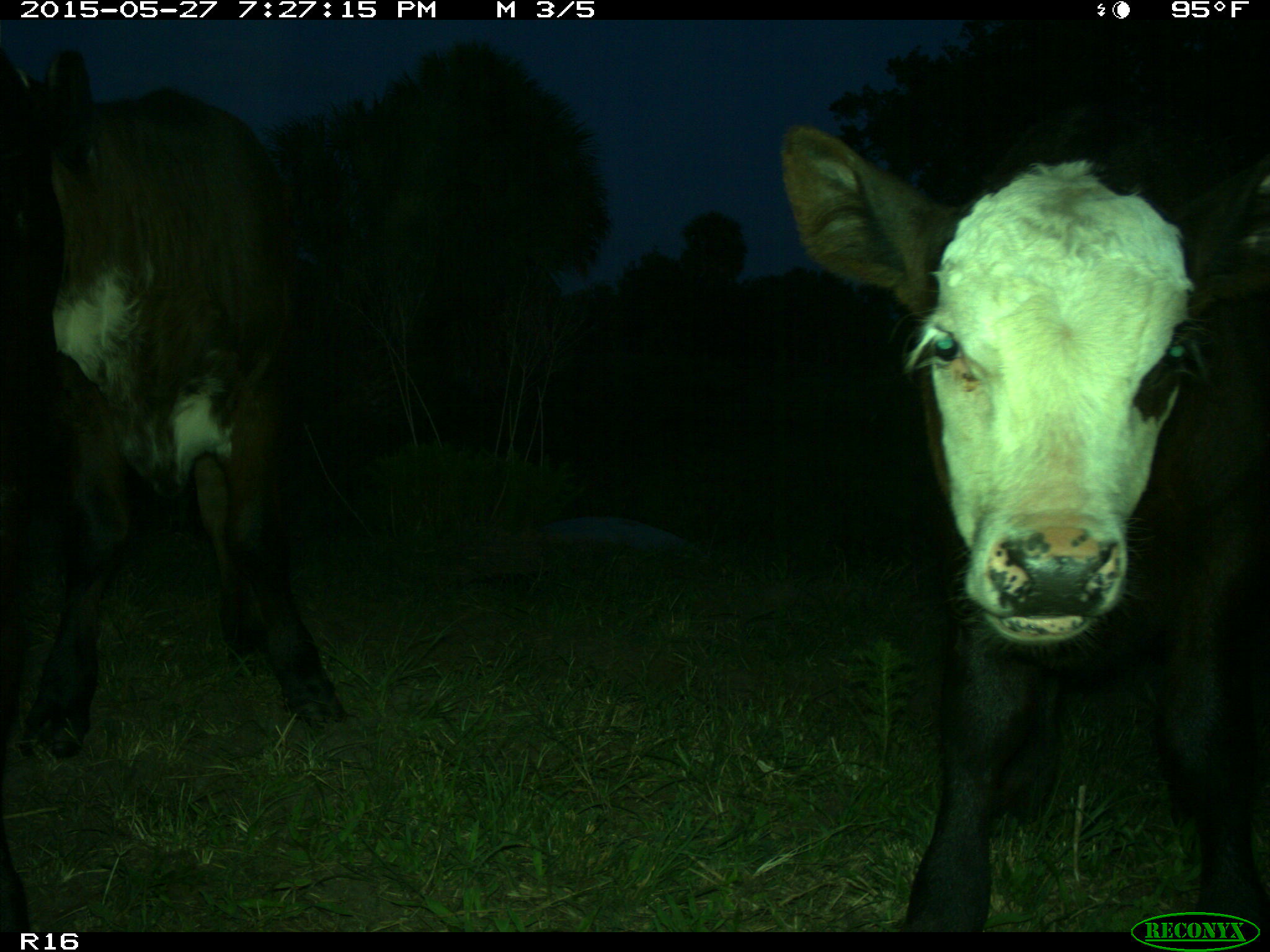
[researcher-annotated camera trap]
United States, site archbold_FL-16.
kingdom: Animalia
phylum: Chordata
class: Mammalia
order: Artiodactyla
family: Bovidae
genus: Bos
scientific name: Bos taurus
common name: domestic cow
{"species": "Bos taurus (domestic cow)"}